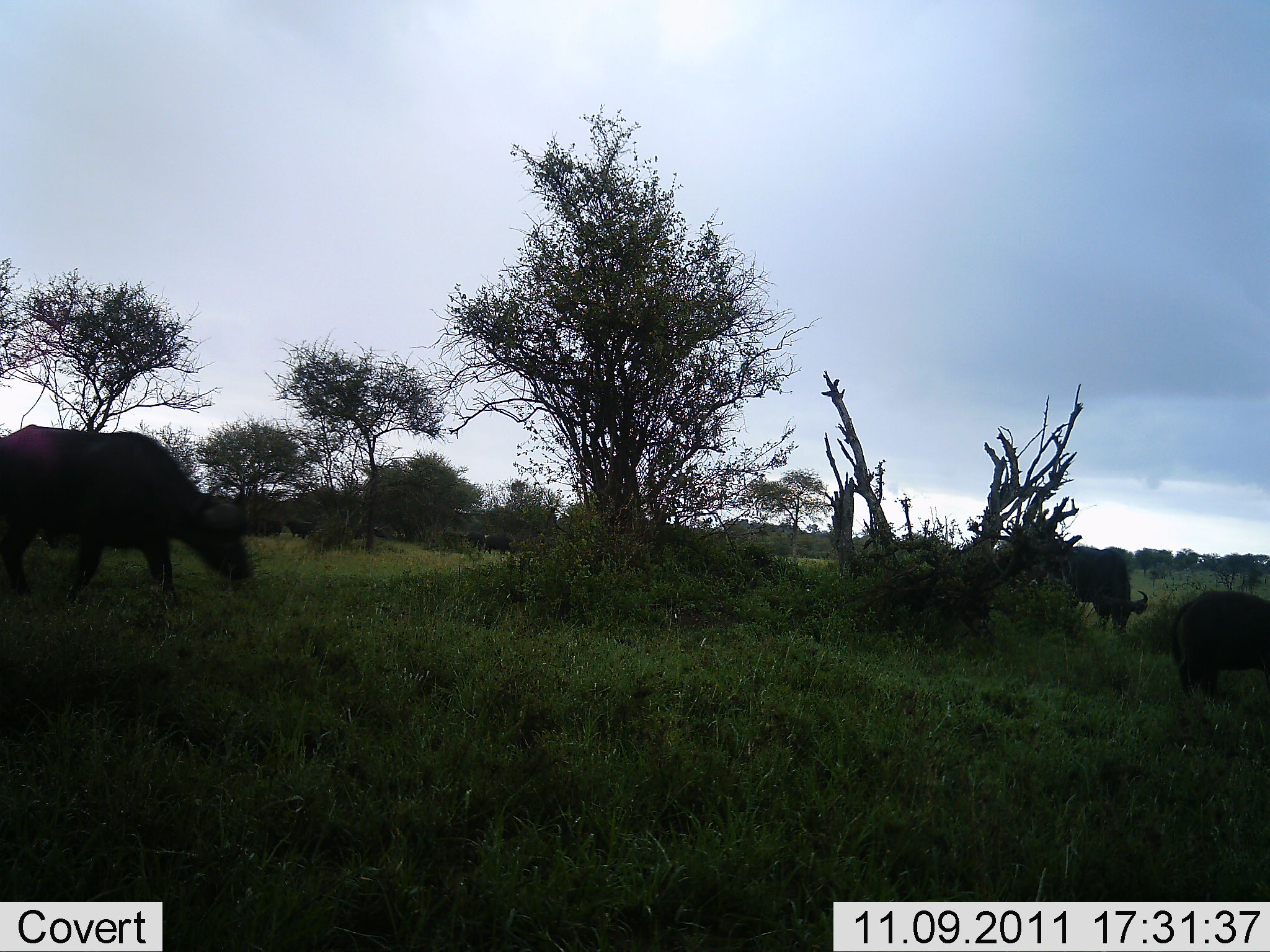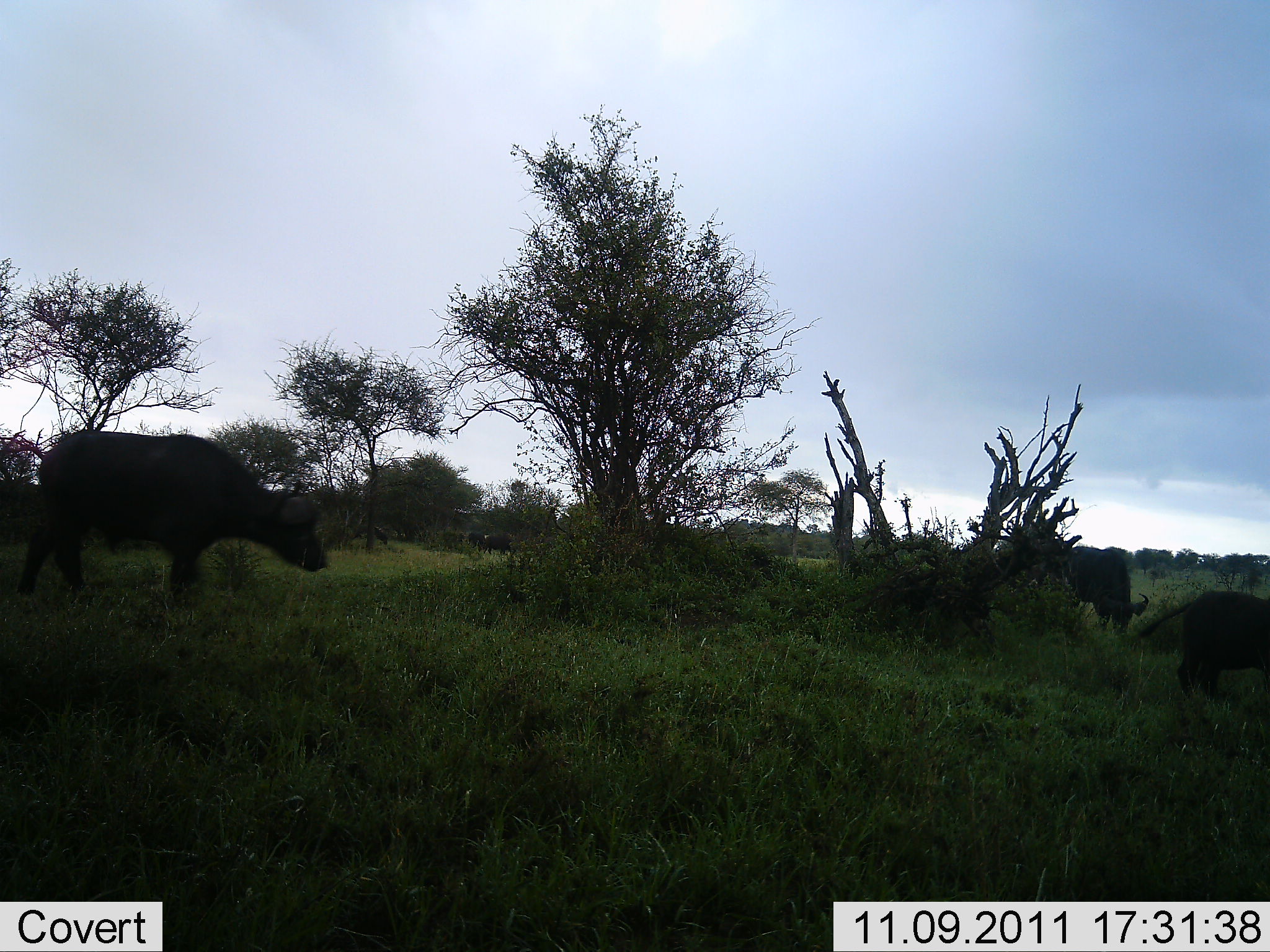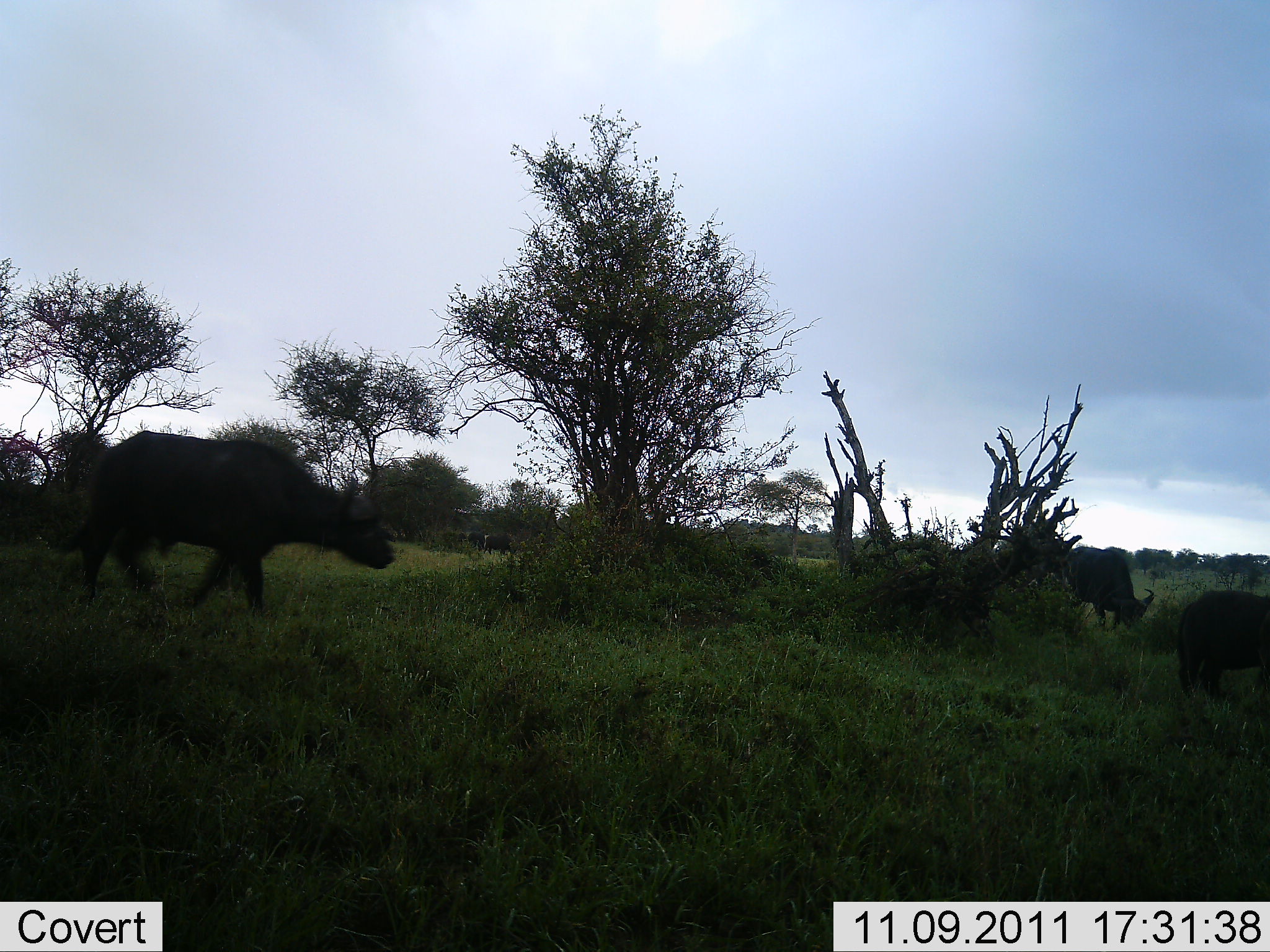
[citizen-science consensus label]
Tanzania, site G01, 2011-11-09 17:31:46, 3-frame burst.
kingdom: Animalia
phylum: Chordata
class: Mammalia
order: Artiodactyla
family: Bovidae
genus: Syncerus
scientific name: Syncerus caffer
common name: cape buffalo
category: buffalo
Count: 3.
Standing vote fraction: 8%.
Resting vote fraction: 0%.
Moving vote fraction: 100%.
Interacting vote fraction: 0%.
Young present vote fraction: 0%.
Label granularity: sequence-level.